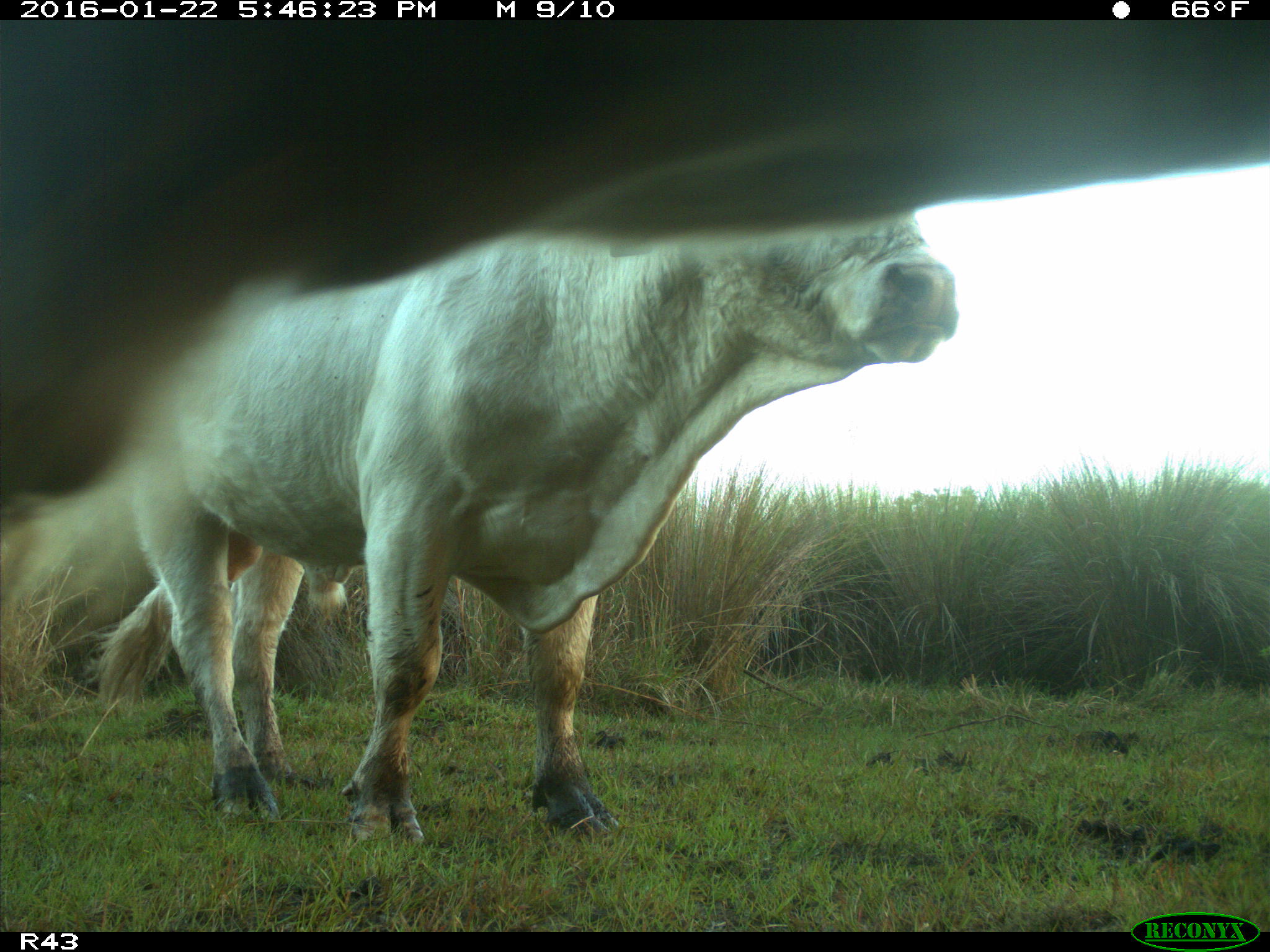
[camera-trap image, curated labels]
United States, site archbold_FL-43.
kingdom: Animalia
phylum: Chordata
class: Mammalia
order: Artiodactyla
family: Bovidae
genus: Bos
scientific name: Bos taurus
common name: domestic cow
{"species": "Bos taurus (domestic cow)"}